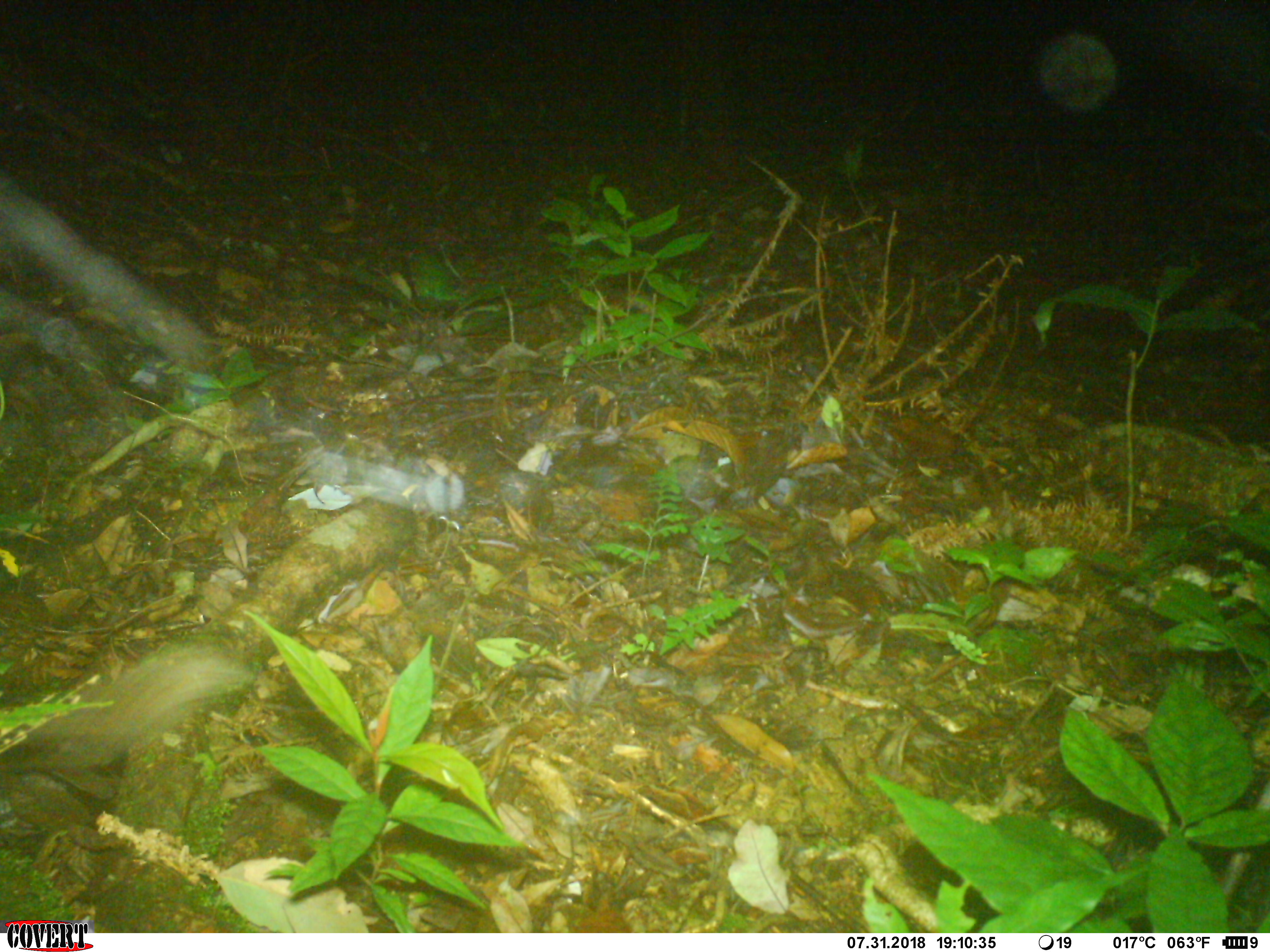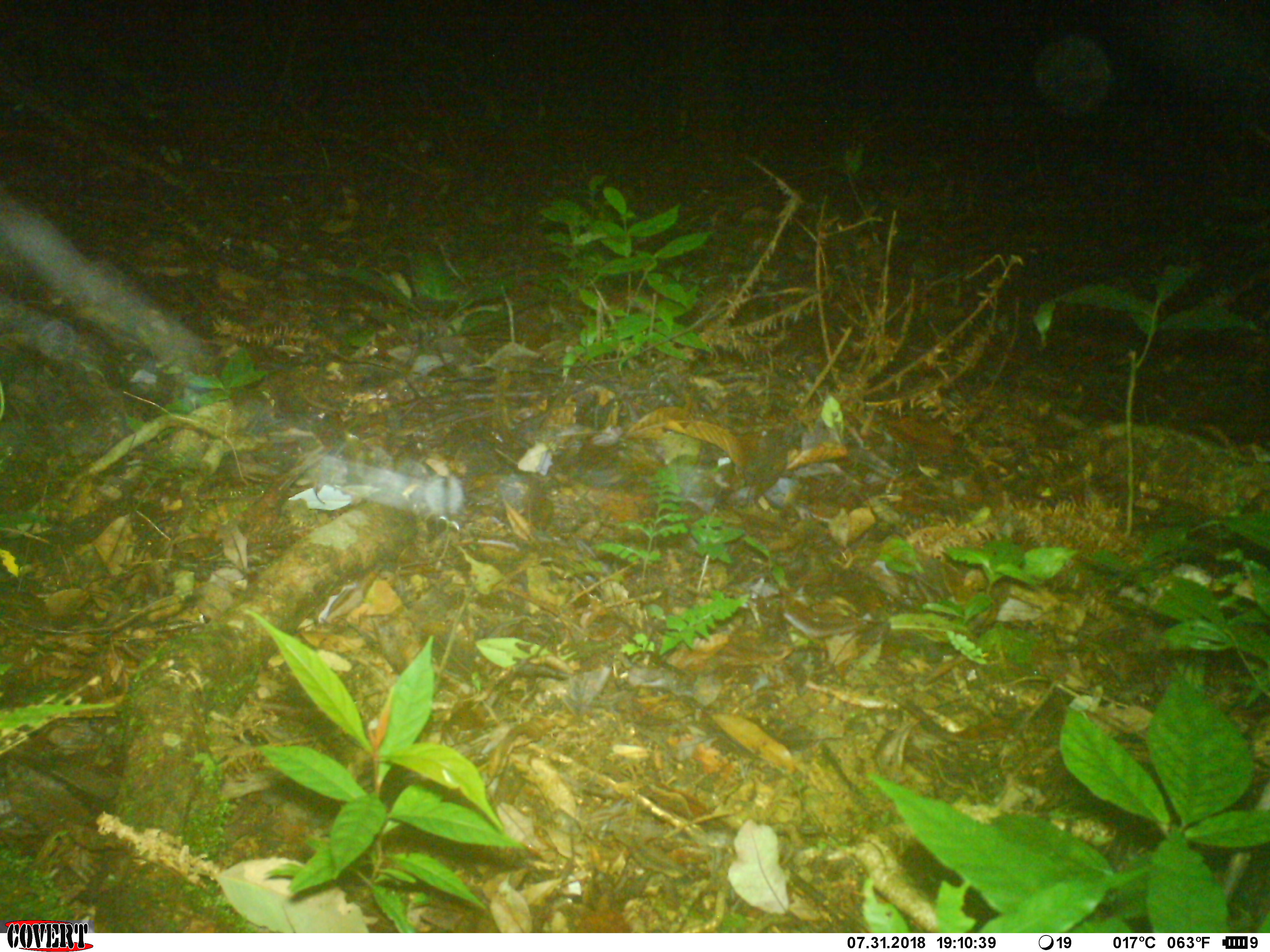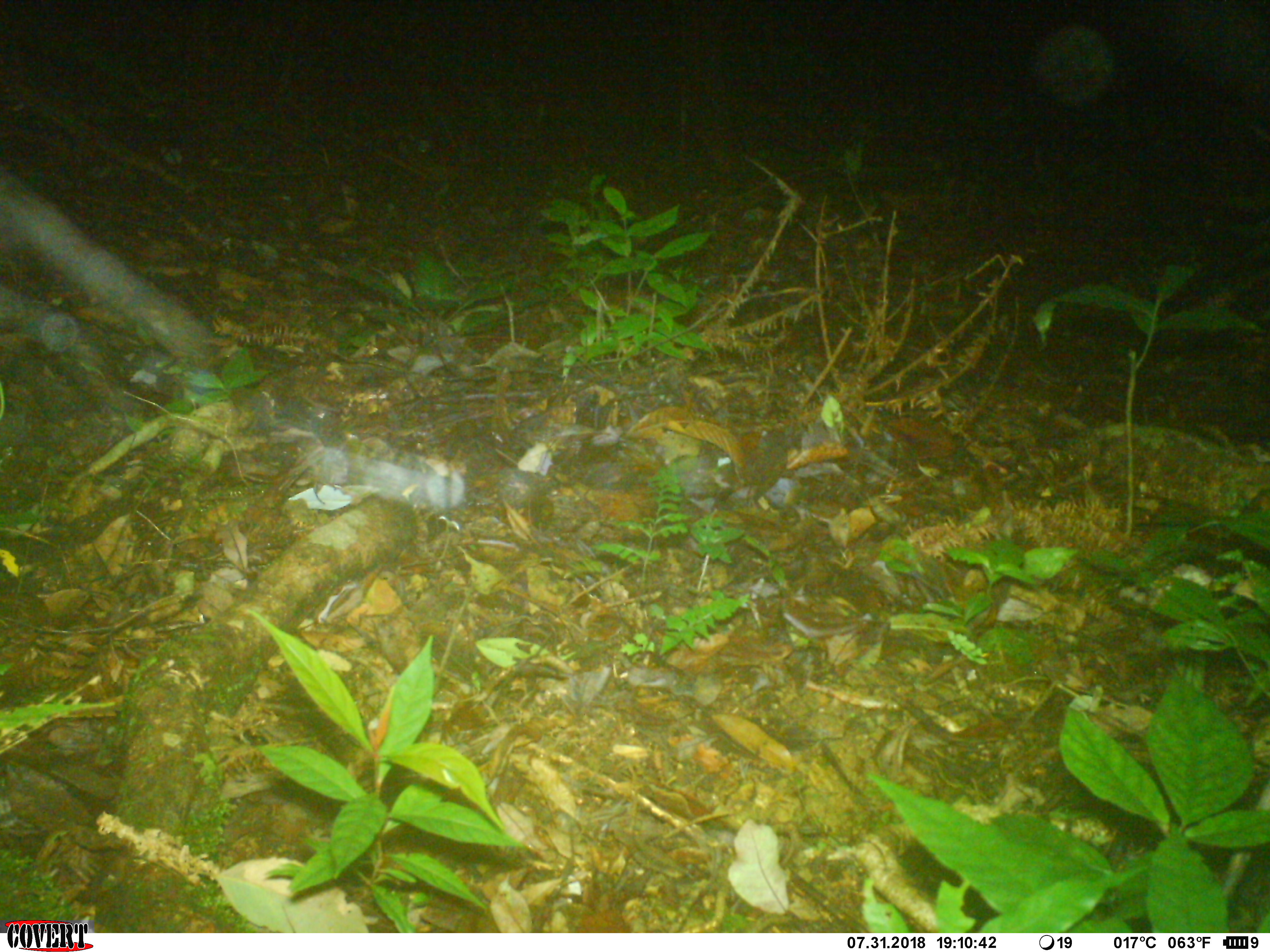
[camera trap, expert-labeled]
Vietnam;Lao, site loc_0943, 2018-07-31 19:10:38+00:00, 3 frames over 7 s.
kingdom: Animalia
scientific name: Animalia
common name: animal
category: unidentified animal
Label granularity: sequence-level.